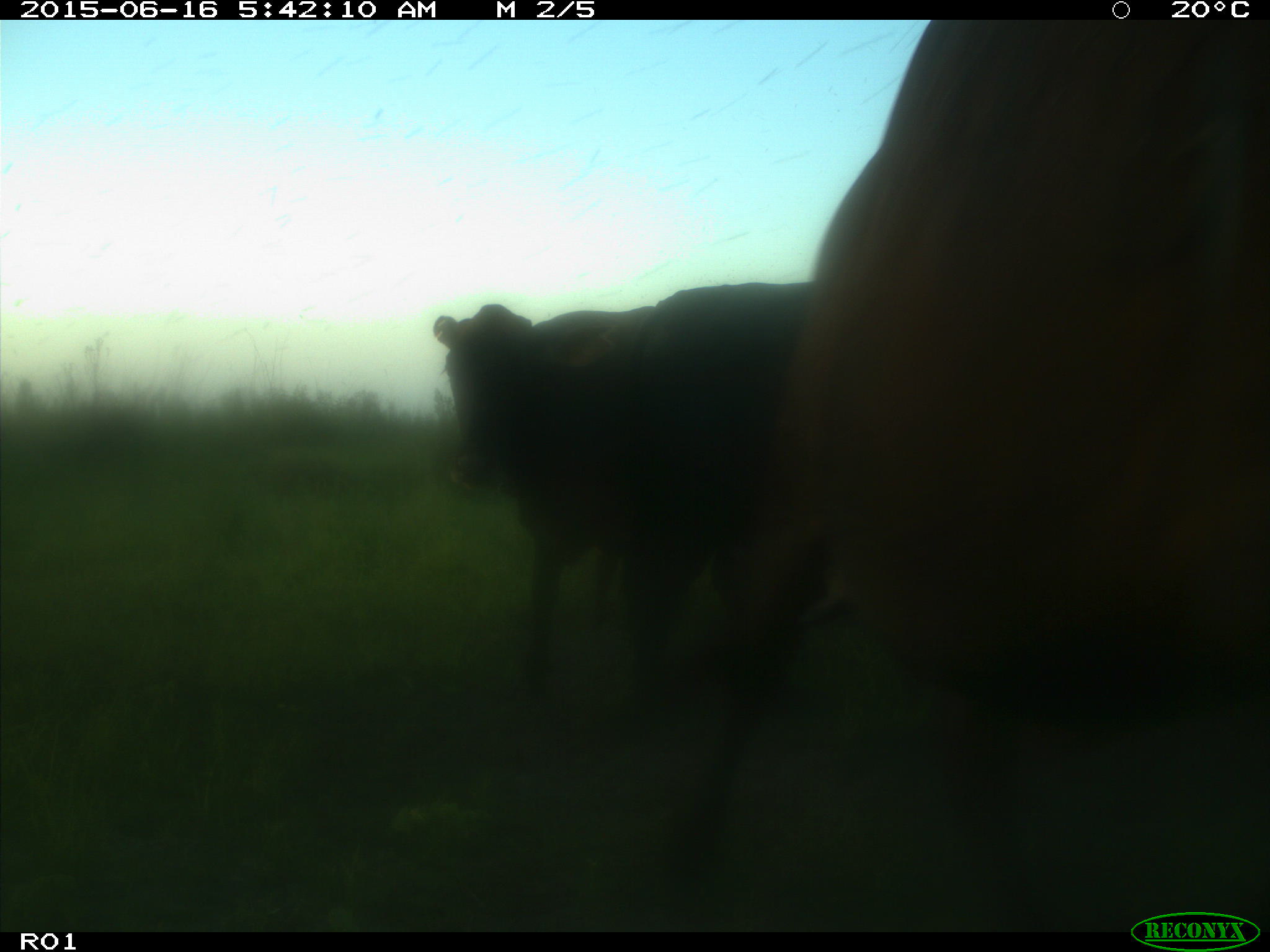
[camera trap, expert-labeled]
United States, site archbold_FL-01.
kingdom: Animalia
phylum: Chordata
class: Mammalia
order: Artiodactyla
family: Bovidae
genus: Bos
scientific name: Bos taurus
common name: domestic cow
Bos taurus (domestic cow).